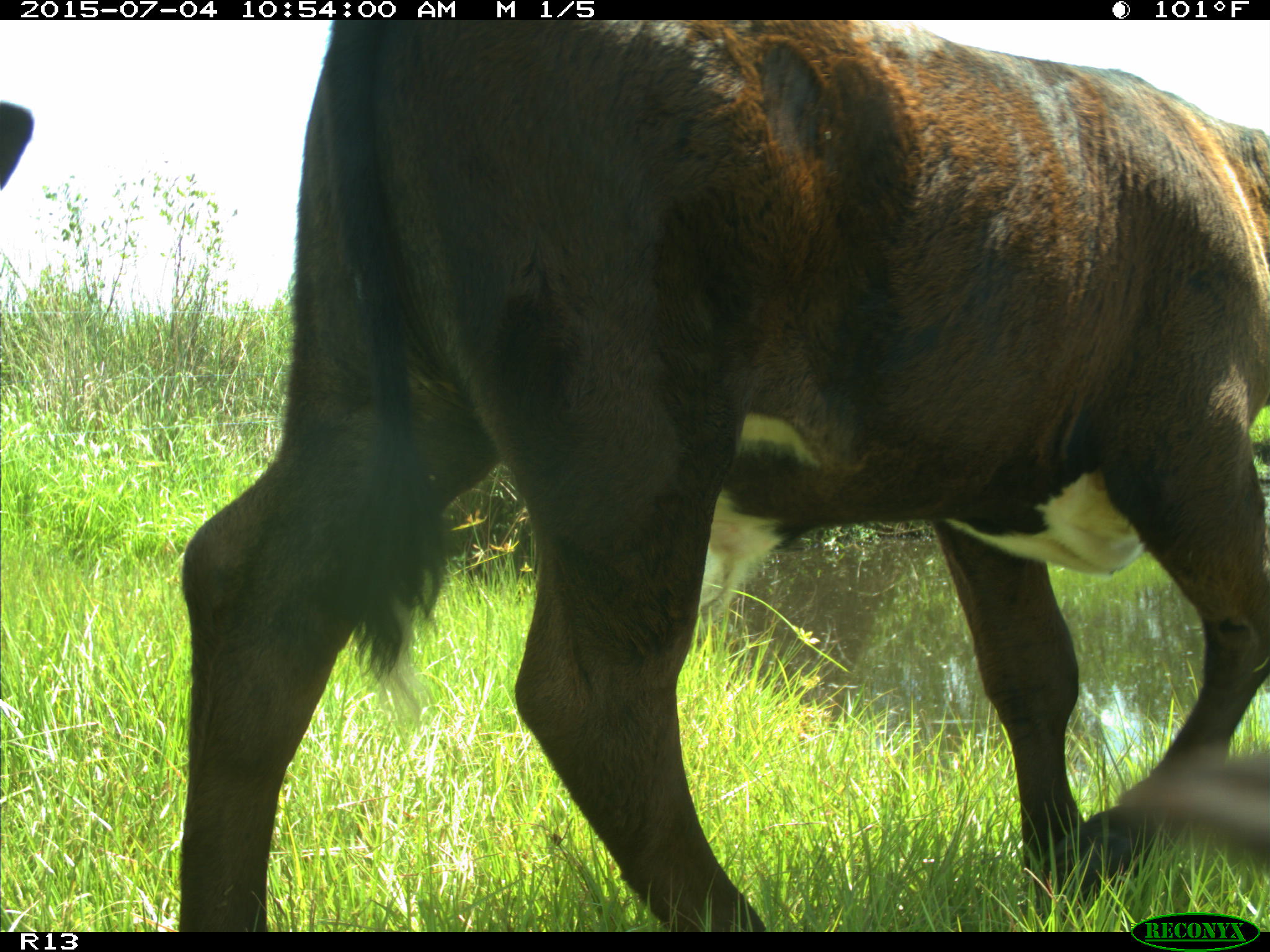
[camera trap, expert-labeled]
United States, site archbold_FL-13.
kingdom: Animalia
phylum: Chordata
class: Mammalia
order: Artiodactyla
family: Bovidae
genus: Bos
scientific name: Bos taurus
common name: domestic cow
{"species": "Bos taurus (domestic cow)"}